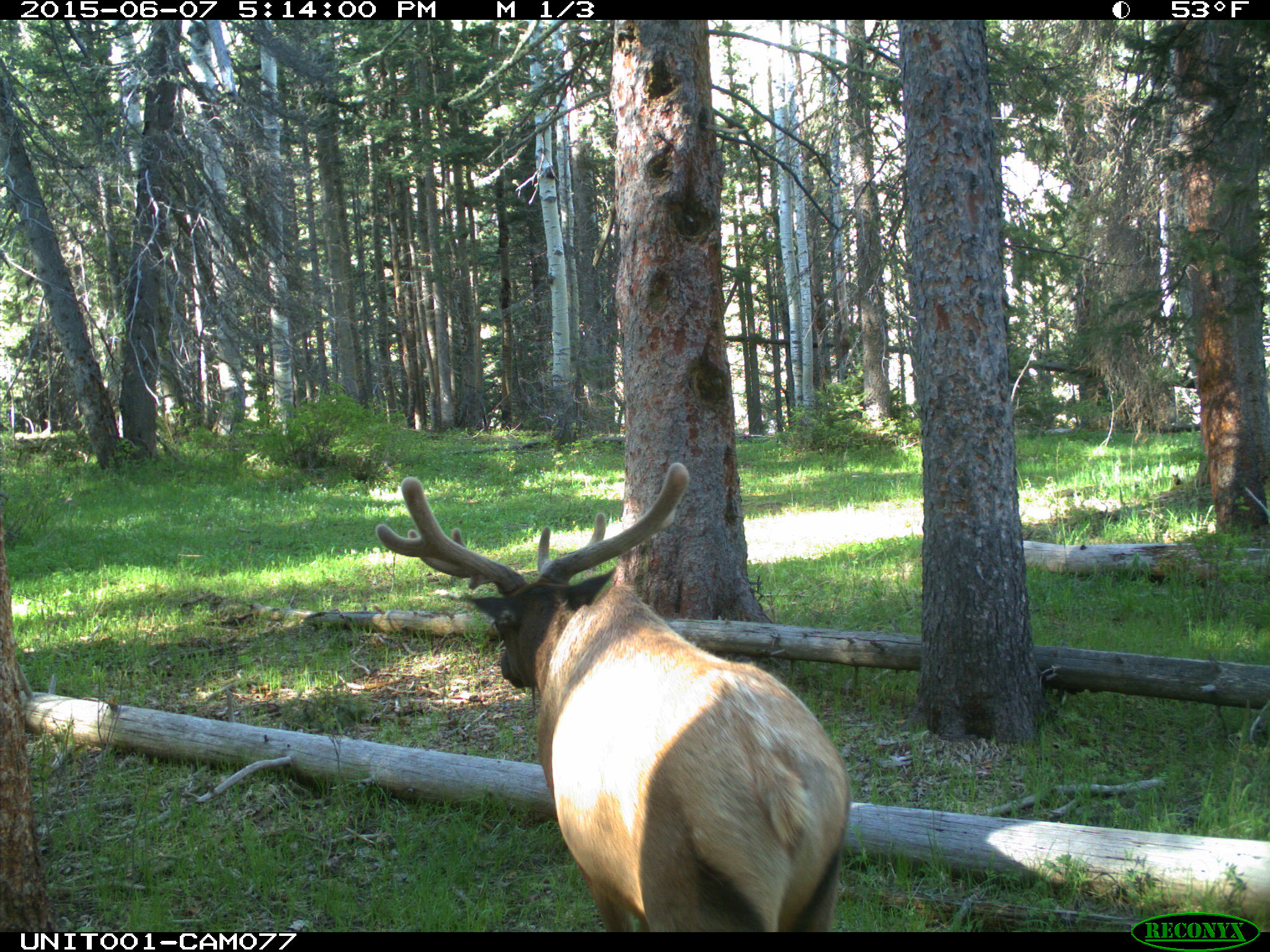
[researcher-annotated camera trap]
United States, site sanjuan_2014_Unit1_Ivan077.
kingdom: Animalia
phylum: Chordata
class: Mammalia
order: Artiodactyla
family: Cervidae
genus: Cervus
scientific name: Cervus elaphus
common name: red deer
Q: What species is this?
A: Cervus elaphus (red deer).